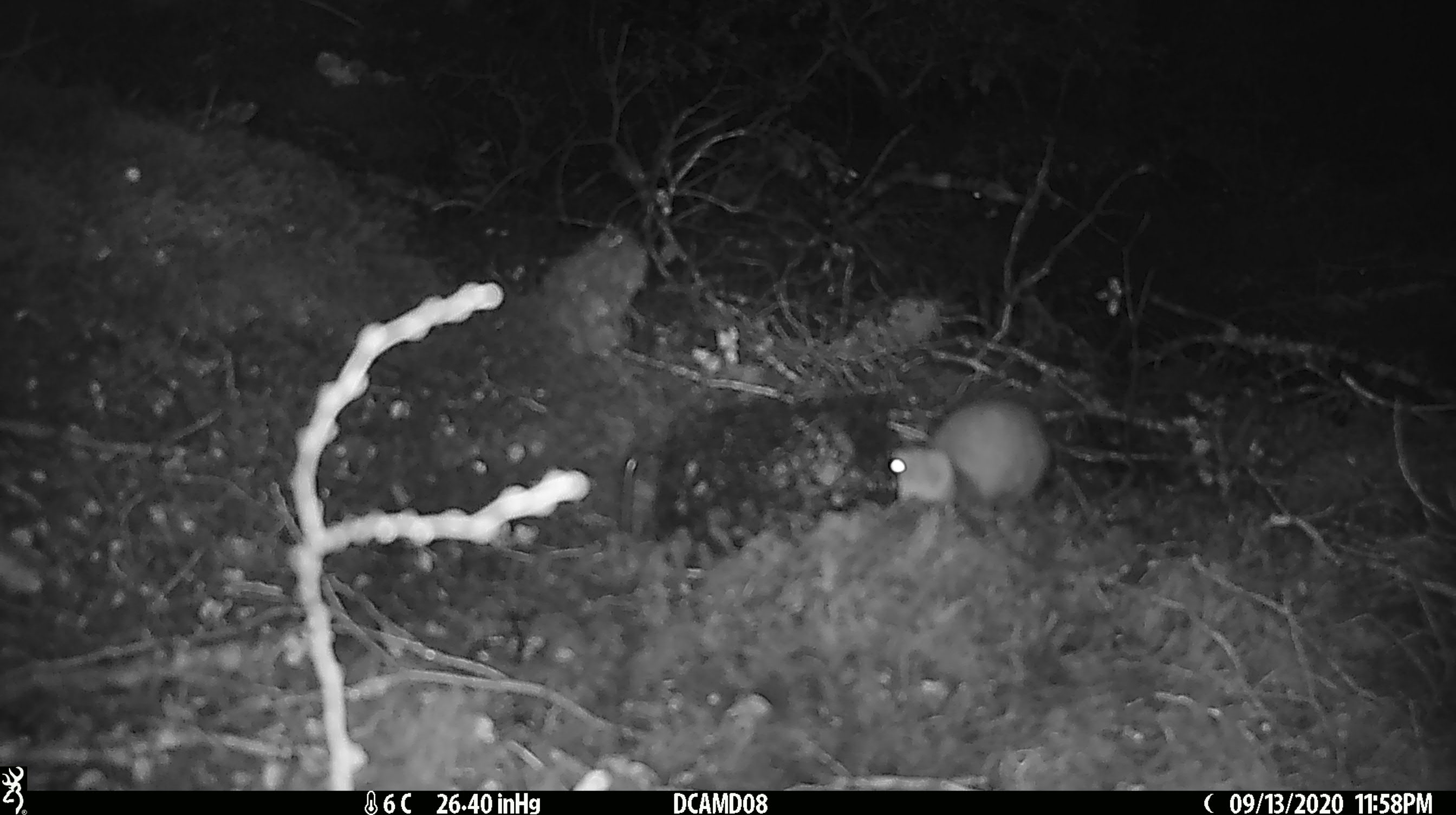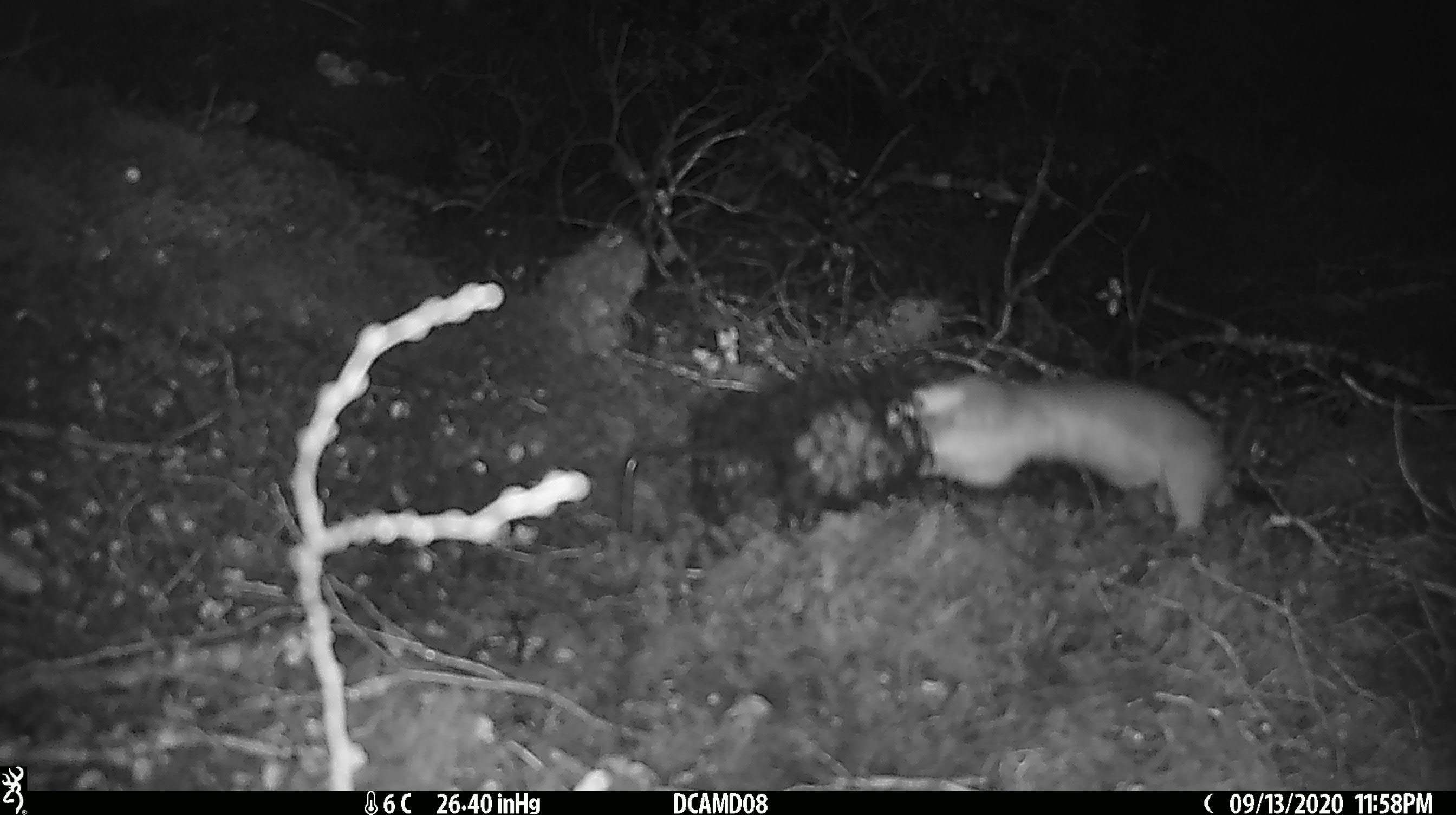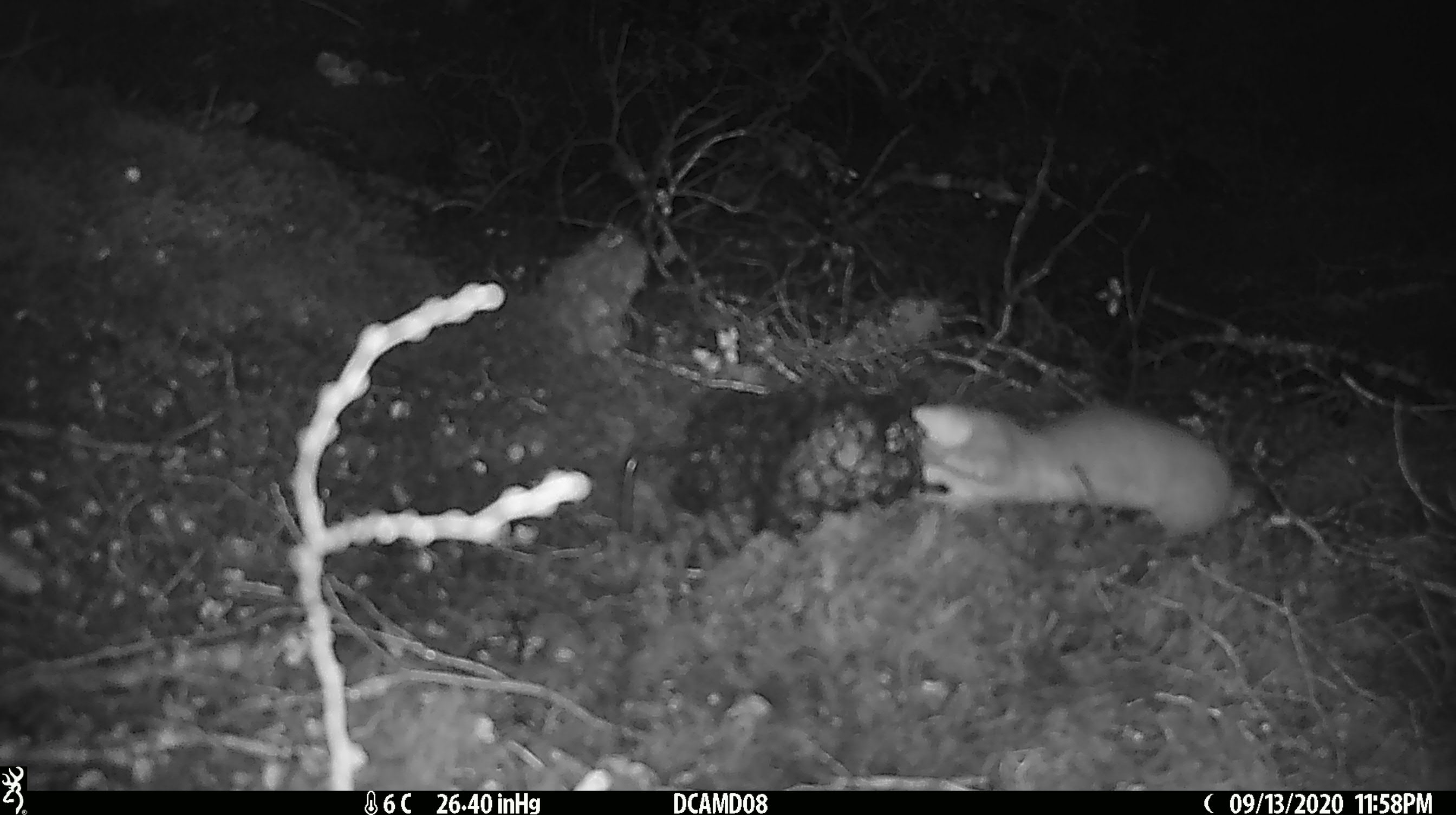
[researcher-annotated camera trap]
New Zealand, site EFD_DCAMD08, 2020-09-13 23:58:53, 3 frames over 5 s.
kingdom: Animalia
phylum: Chordata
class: Mammalia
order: Carnivora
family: Mustelidae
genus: Mustela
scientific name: Mustela erminea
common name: stoat